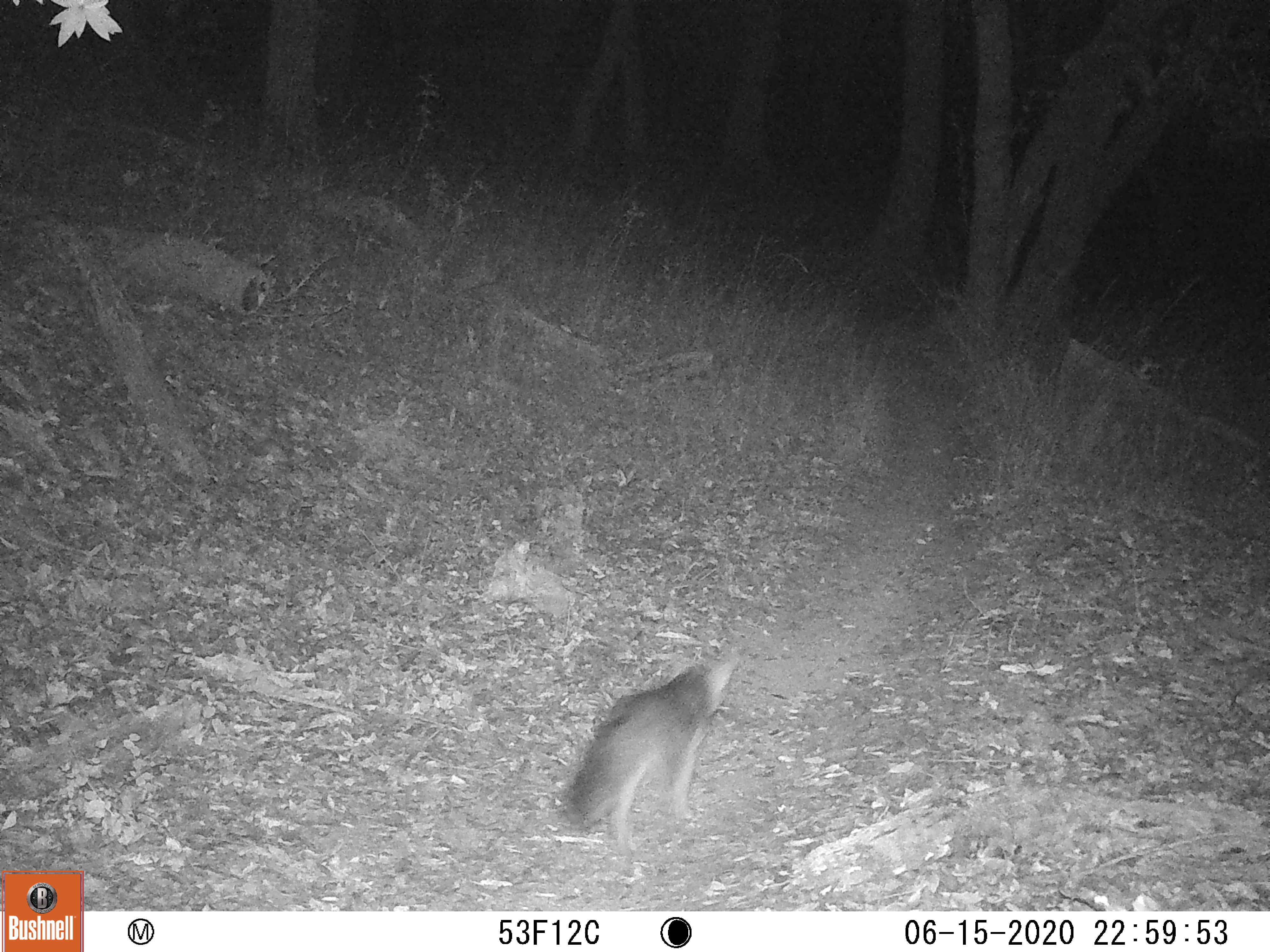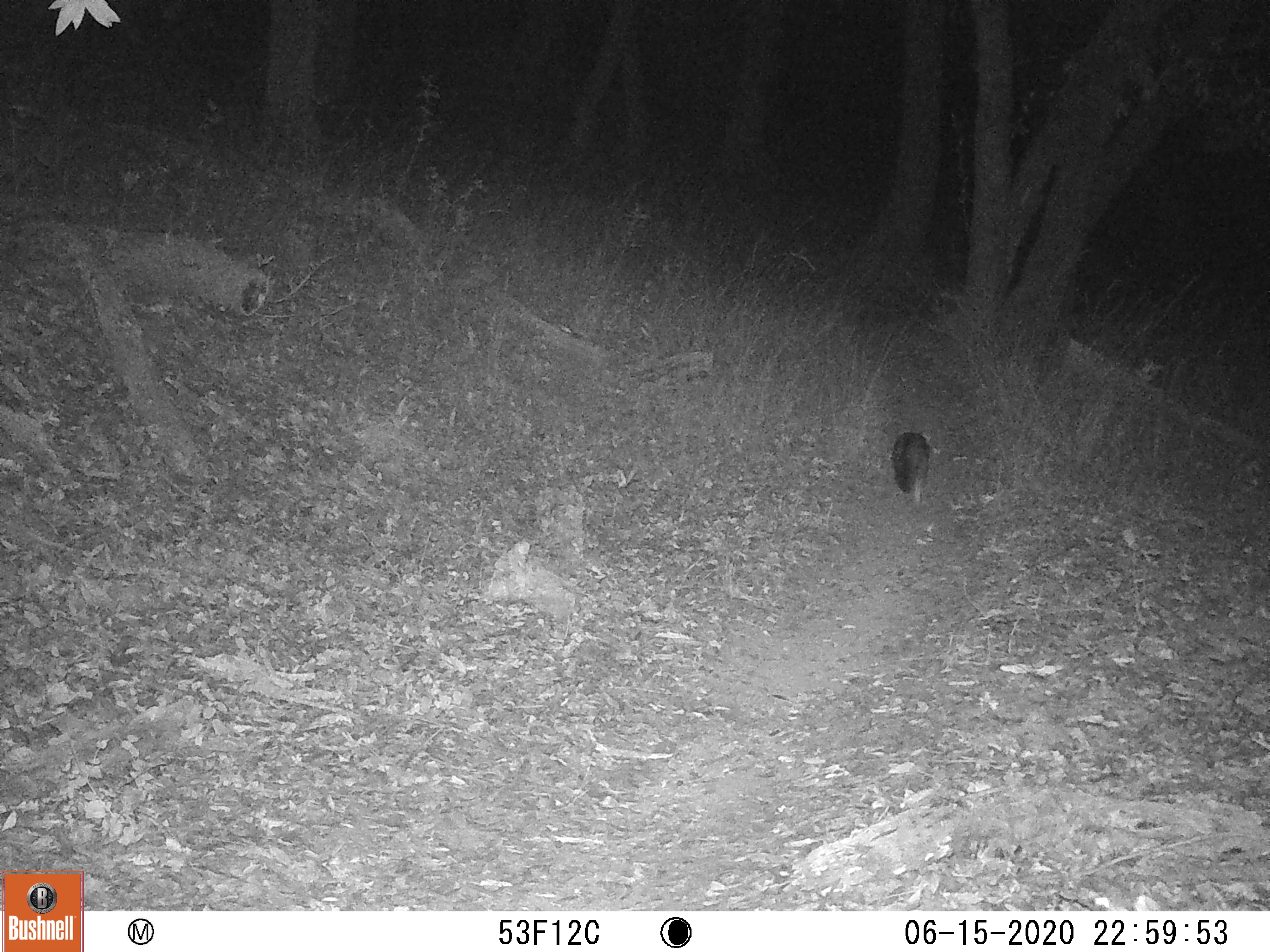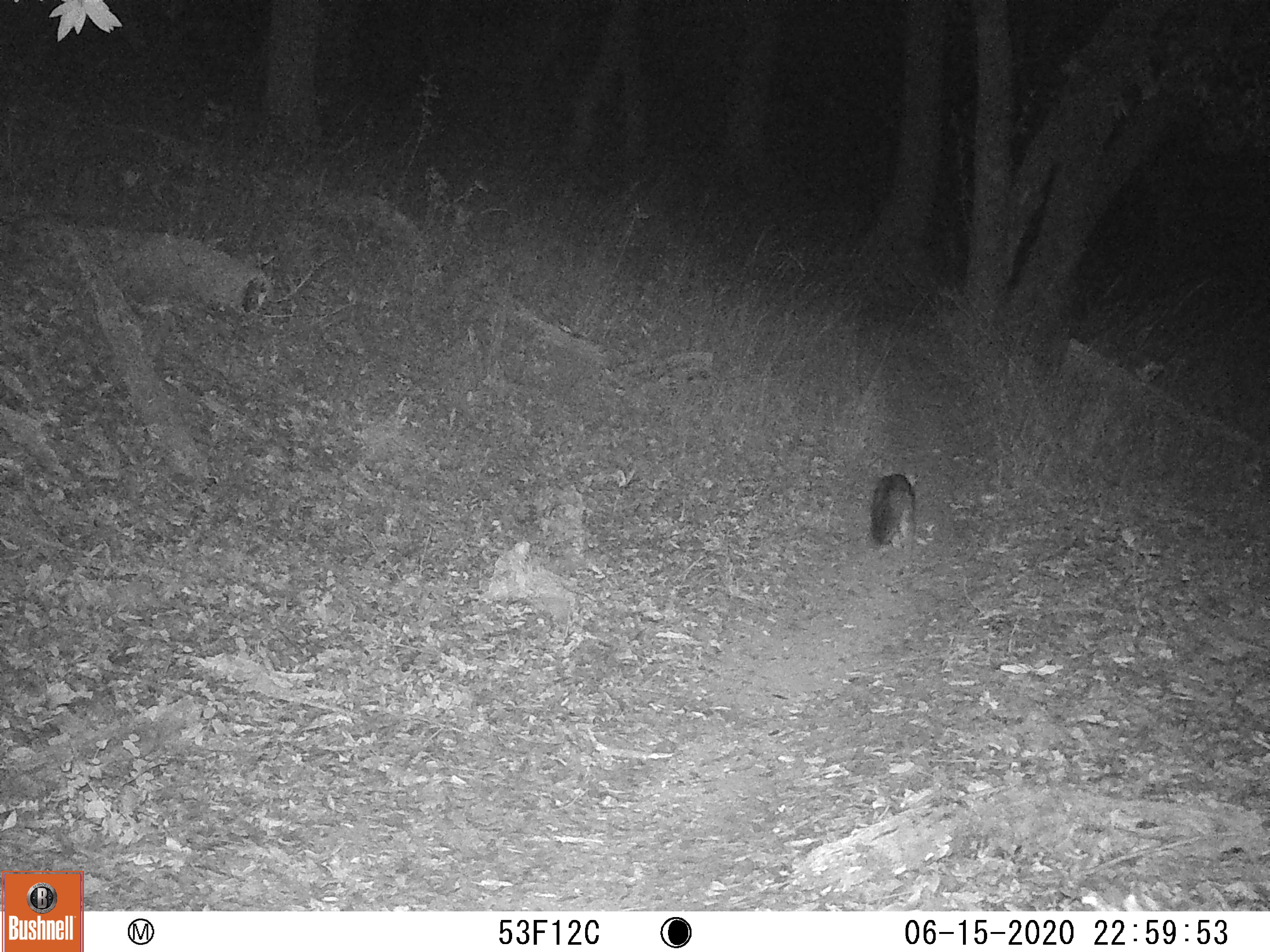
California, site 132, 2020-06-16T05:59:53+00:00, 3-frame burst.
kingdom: Animalia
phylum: Chordata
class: Mammalia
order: Carnivora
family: Canidae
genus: Urocyon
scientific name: Urocyon cinereoargenteus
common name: gray fox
Gray fox (Urocyon cinereoargenteus).